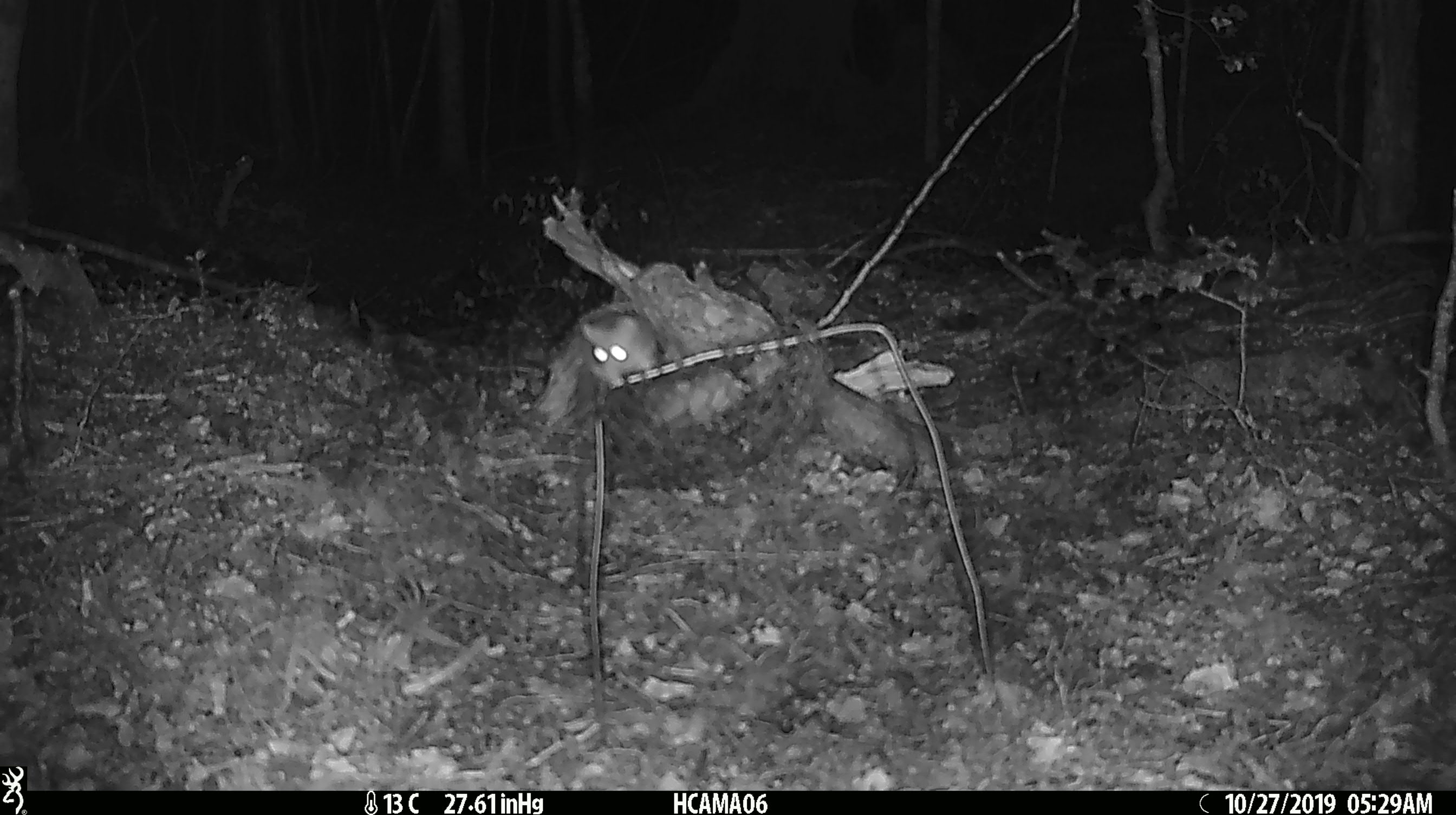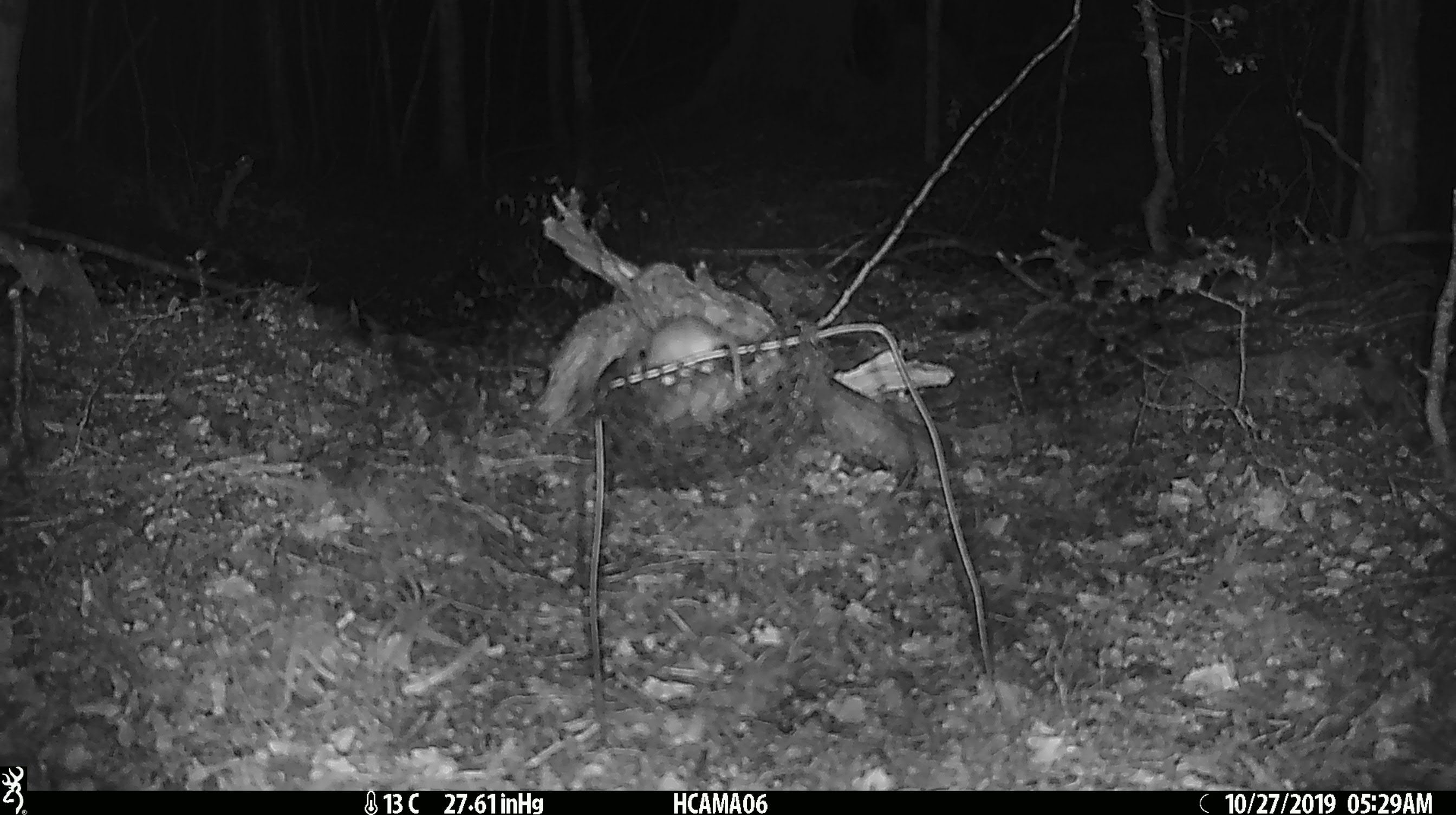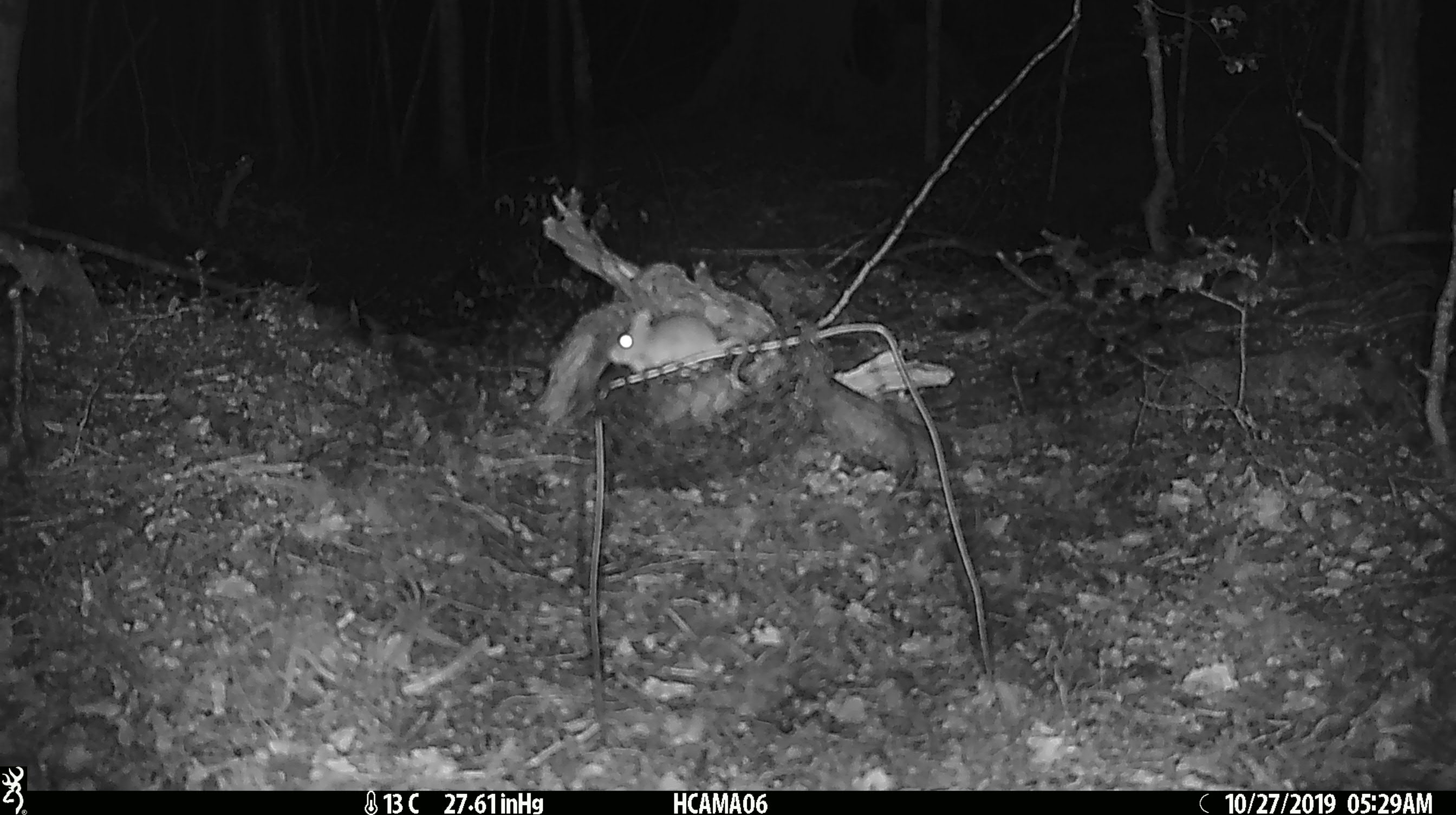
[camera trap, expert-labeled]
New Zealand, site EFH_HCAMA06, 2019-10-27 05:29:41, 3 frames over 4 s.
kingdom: Animalia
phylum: Chordata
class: Mammalia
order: Rodentia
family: Muridae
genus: Mus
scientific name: Mus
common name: mouse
Mouse (Mus).